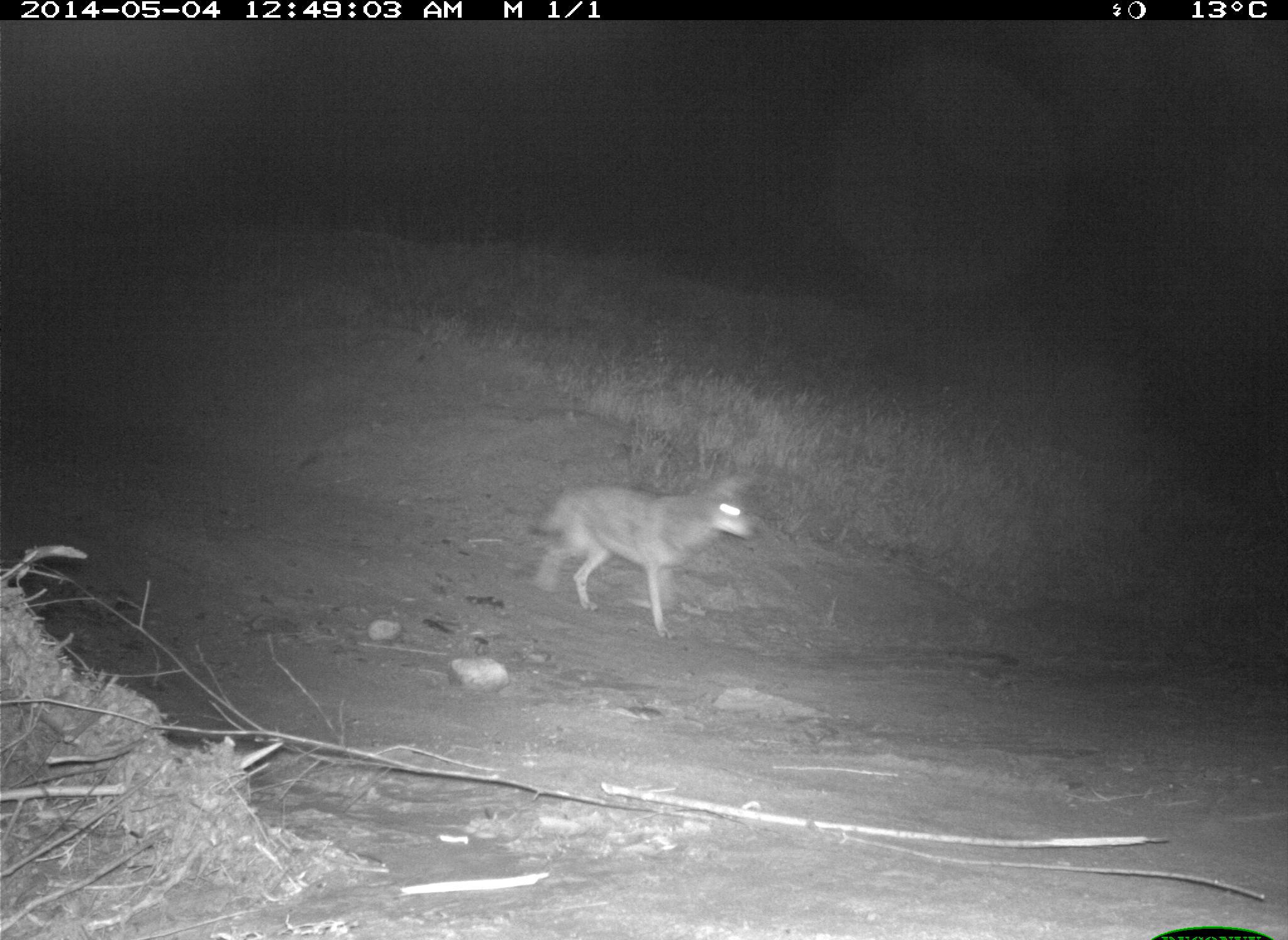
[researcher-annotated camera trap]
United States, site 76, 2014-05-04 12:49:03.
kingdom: Animalia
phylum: Chordata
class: Mammalia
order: Carnivora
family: Canidae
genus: Canis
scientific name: Canis latrans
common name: coyote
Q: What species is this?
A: Coyote (Canis latrans).